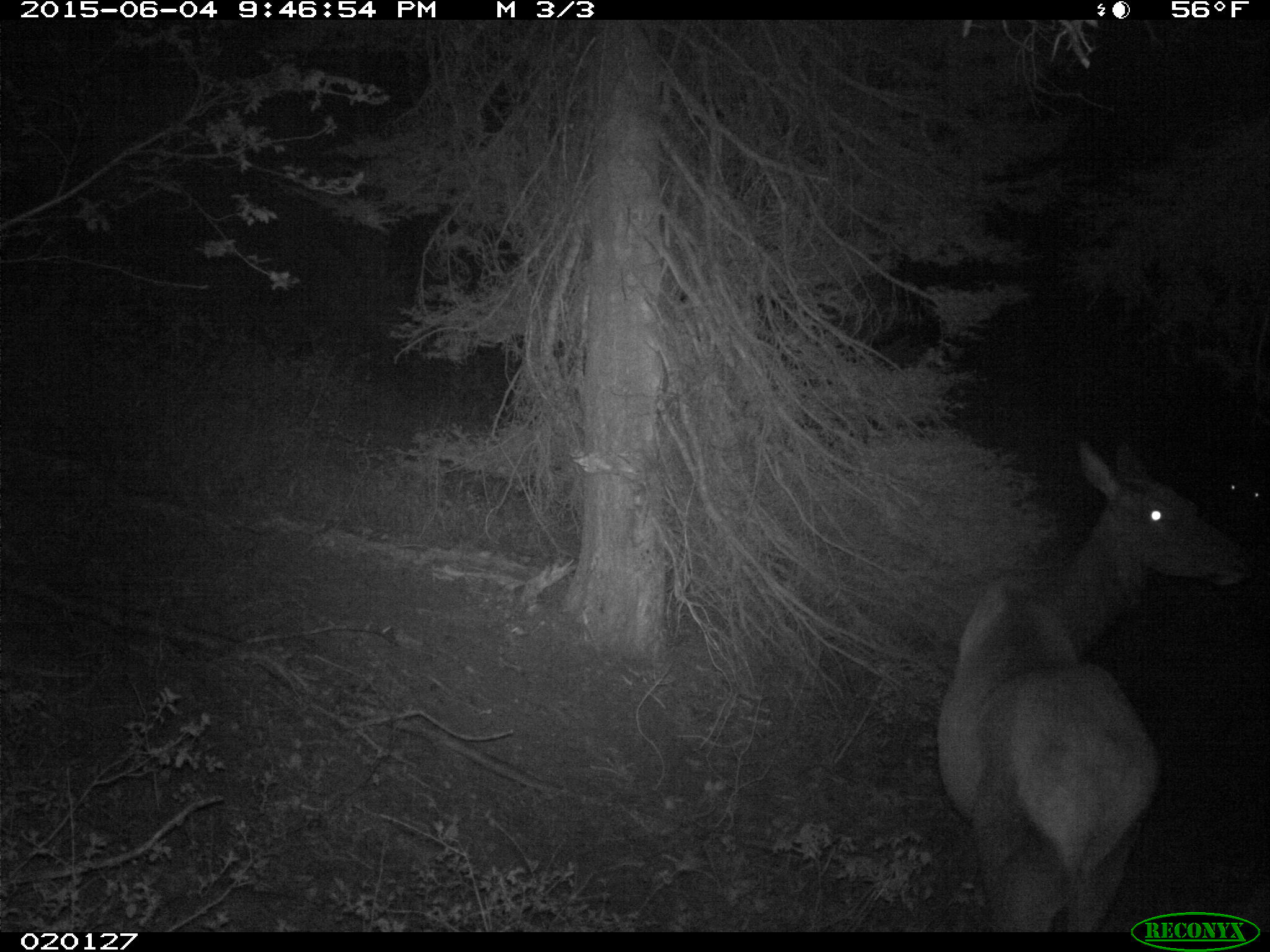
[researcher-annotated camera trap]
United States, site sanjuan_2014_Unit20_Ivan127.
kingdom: Animalia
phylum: Chordata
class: Mammalia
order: Artiodactyla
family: Cervidae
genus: Cervus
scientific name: Cervus elaphus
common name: red deer